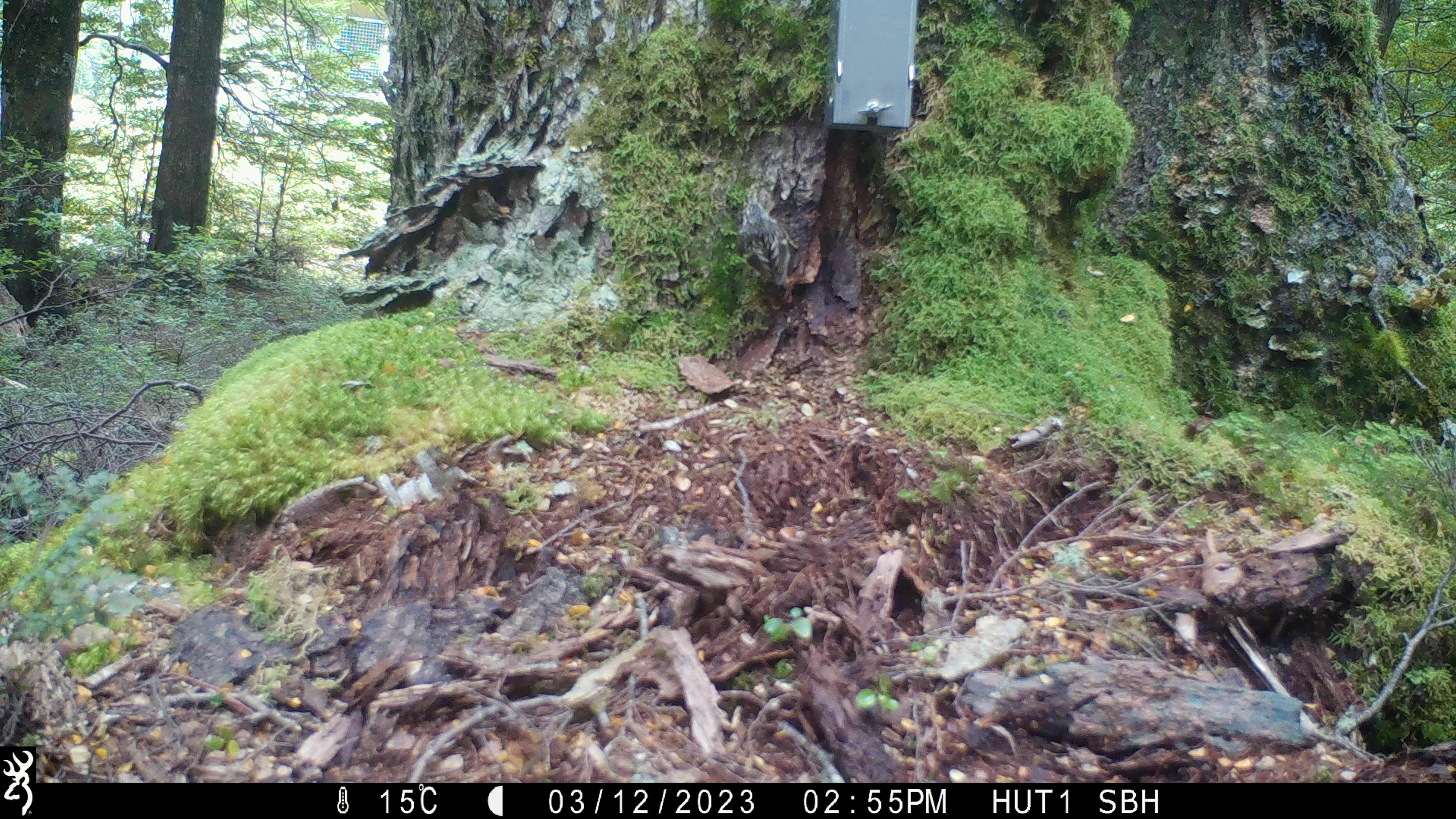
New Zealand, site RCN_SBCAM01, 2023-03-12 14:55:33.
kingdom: Animalia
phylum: Chordata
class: Aves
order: Passeriformes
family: Acanthisittidae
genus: Acanthisitta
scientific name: Acanthisitta chloris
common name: rifleman